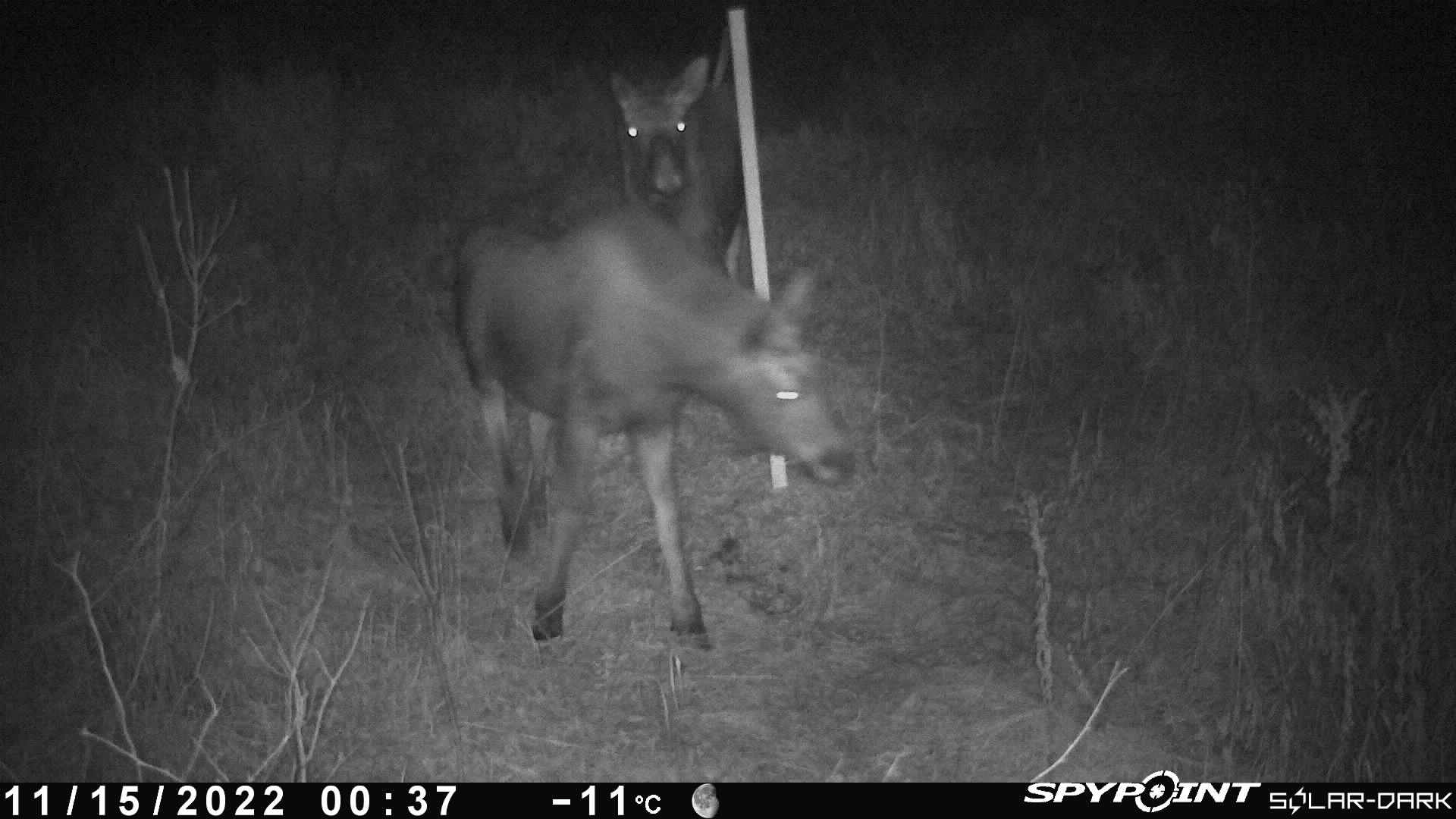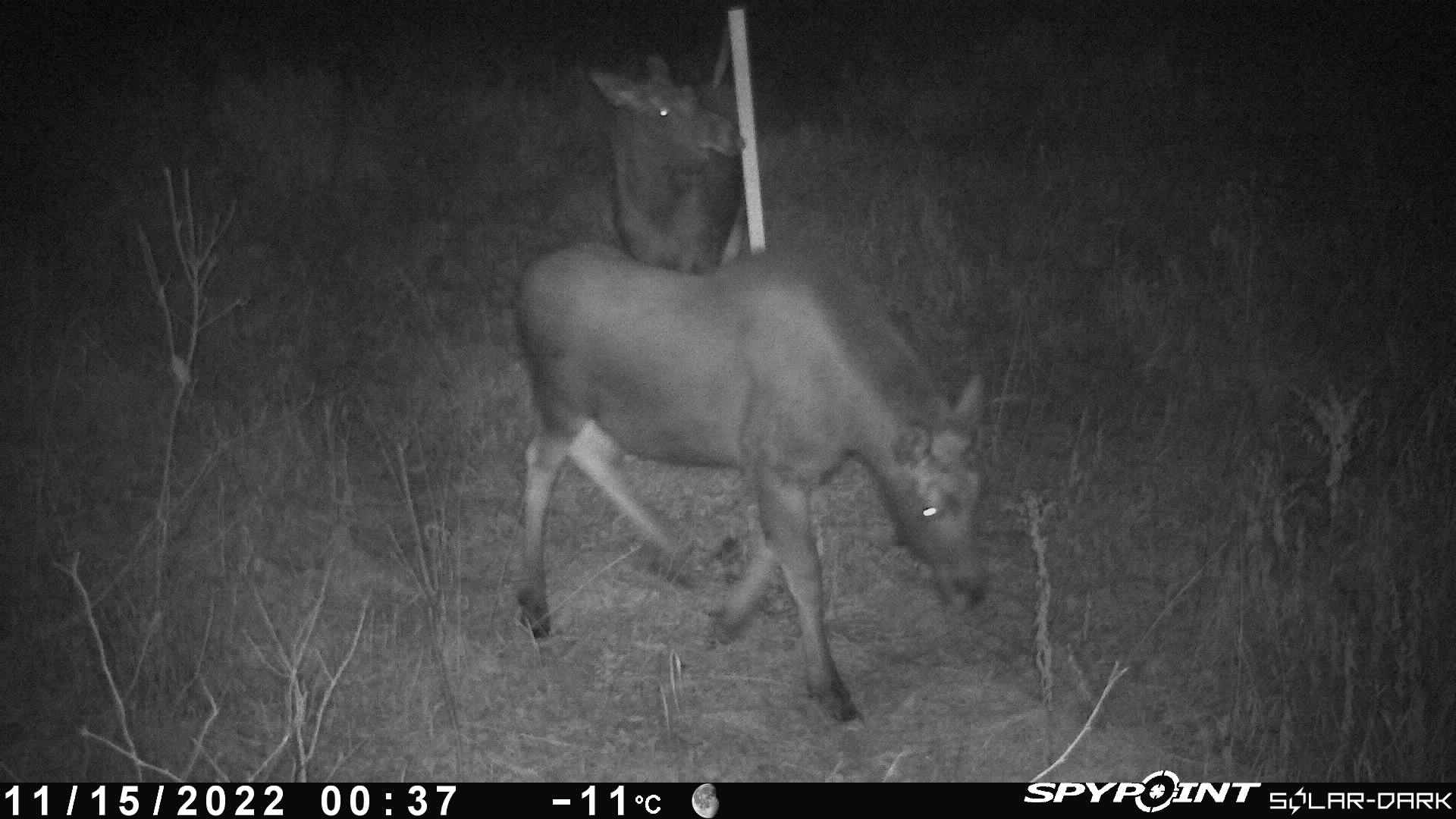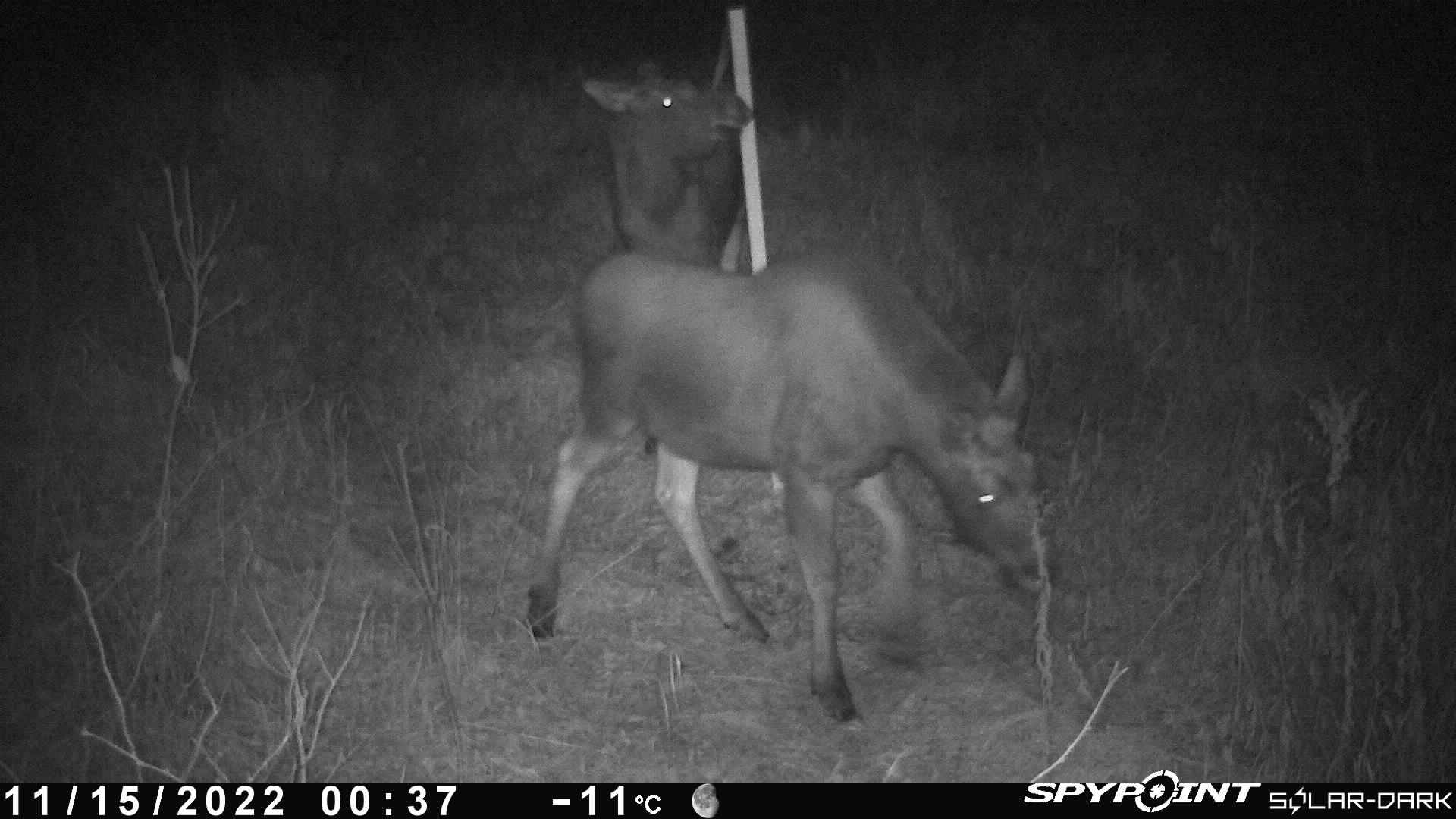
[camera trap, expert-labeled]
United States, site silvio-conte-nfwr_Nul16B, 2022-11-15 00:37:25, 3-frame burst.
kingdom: Animalia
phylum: Chordata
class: Mammalia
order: Artiodactyla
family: Cervidae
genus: Alces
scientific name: Alces alces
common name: moose